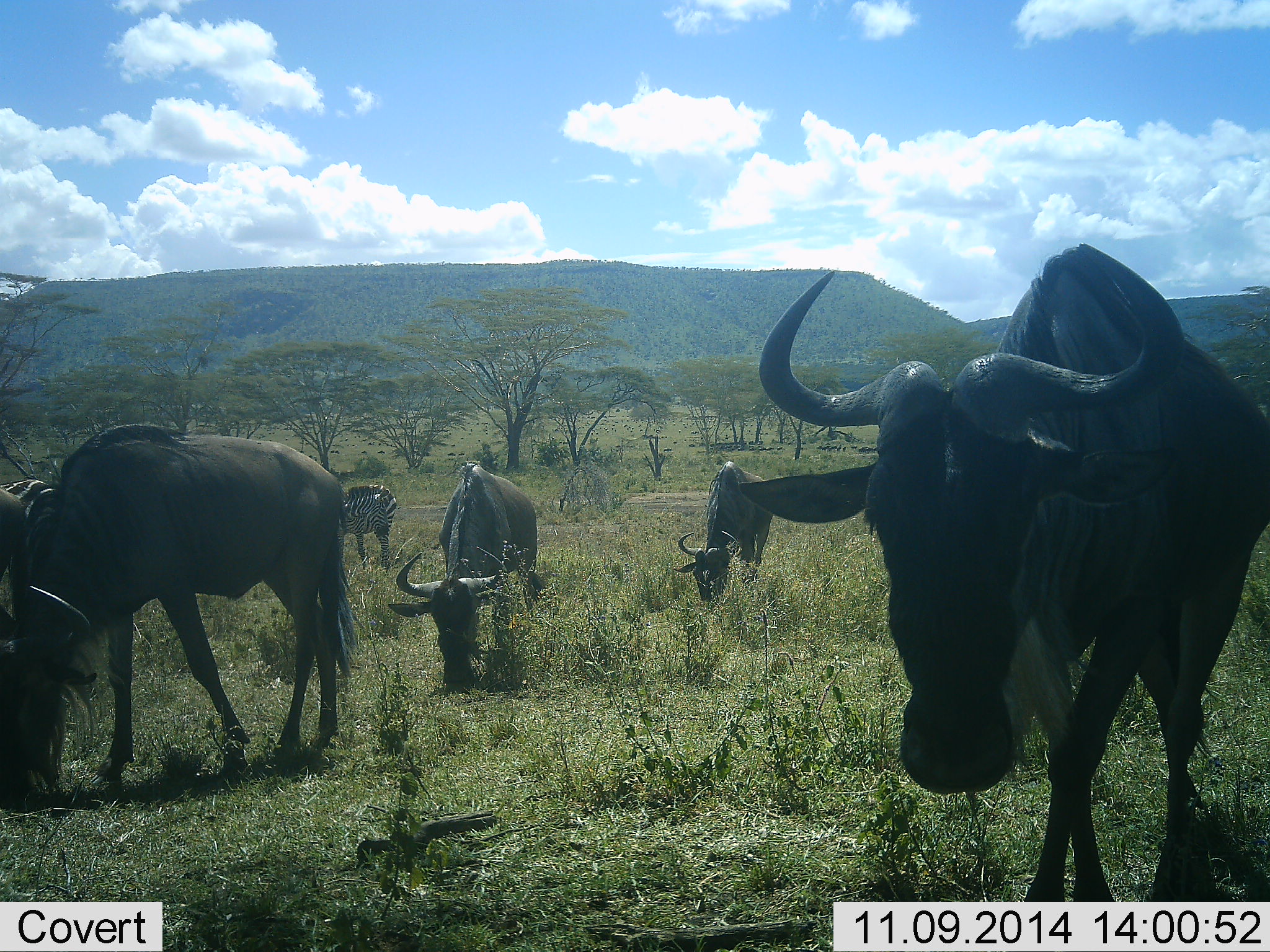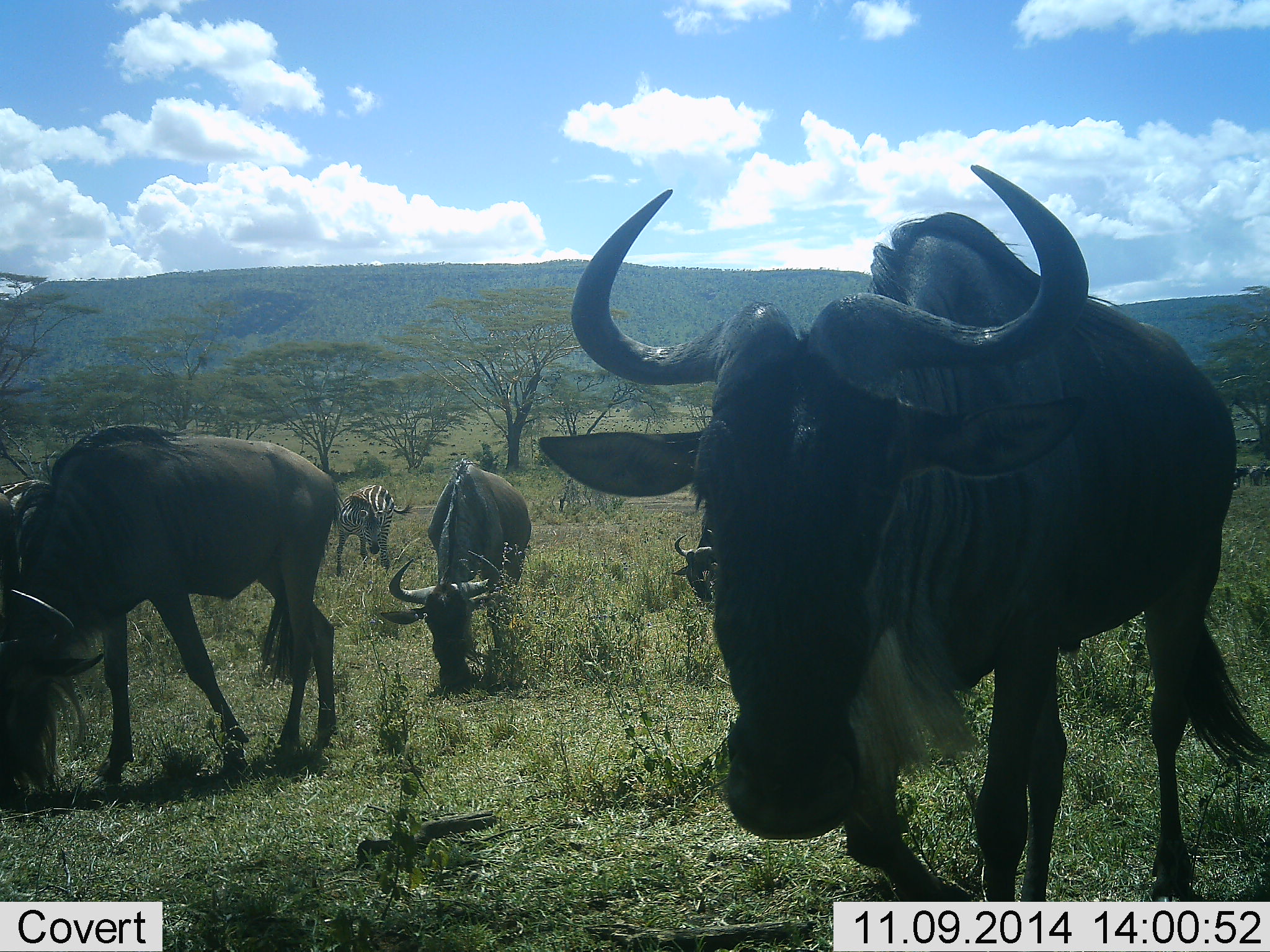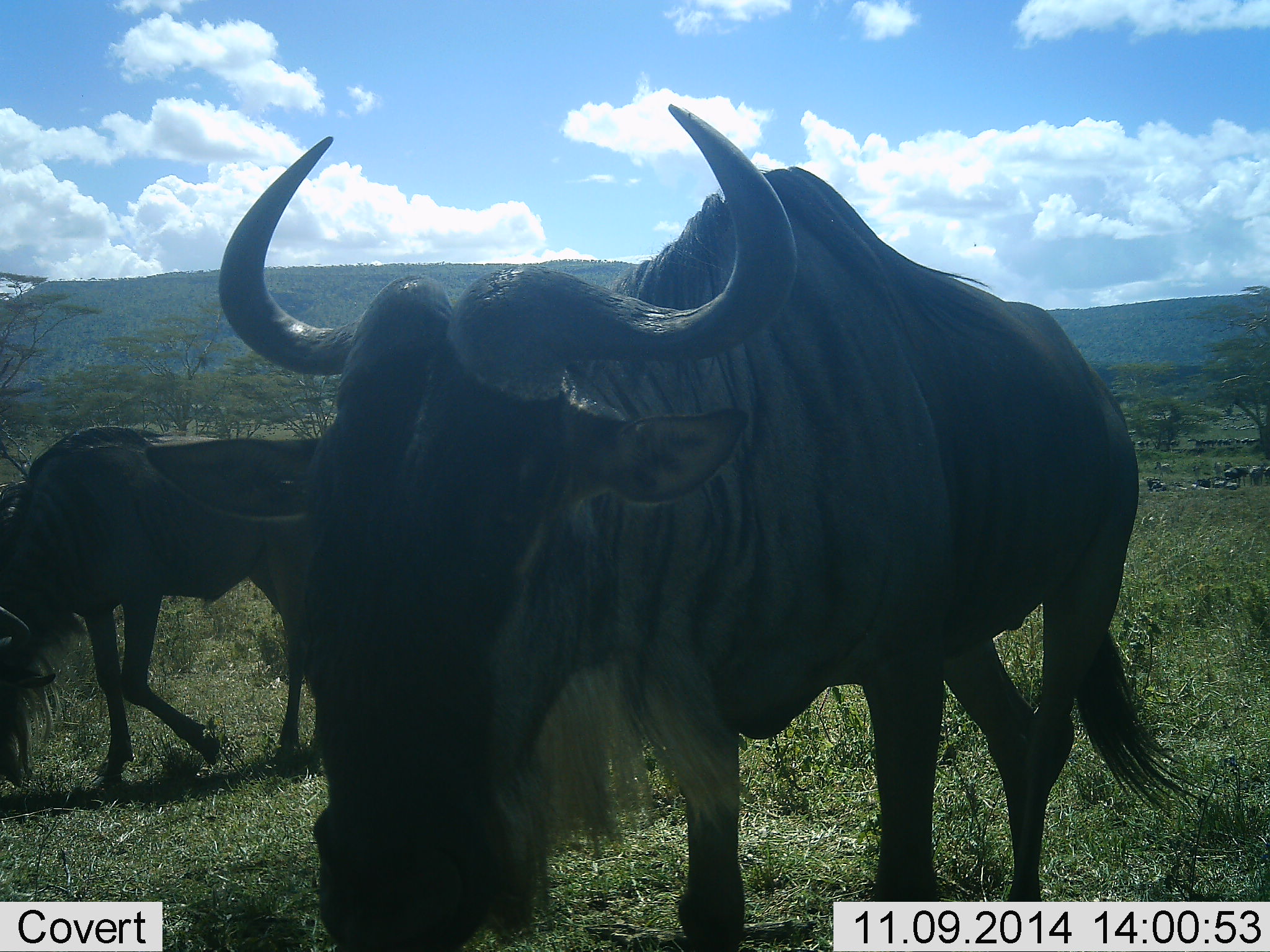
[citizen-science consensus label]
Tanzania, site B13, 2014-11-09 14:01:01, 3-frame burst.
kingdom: Animalia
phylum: Chordata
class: Mammalia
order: Artiodactyla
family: Bovidae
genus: Connochaetes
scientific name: Connochaetes taurinus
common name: blue wildebeest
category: wildebeest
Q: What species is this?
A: Wildebeest (blue wildebeest) (Connochaetes taurinus).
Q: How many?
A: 4.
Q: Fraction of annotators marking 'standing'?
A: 73%.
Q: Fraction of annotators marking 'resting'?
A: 9%.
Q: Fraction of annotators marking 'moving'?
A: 64%.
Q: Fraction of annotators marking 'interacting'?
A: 0%.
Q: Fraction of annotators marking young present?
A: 0%.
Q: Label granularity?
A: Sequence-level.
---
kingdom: Animalia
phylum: Chordata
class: Mammalia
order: Perissodactyla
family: Equidae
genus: Equus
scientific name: Equus quagga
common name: plains zebra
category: zebra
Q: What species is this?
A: Zebra (plains zebra) (Equus quagga).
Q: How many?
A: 1.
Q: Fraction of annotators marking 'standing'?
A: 80%.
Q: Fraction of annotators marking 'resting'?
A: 0%.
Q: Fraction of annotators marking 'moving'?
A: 0%.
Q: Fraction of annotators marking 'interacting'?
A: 0%.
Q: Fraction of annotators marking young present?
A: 0%.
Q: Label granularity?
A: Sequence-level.